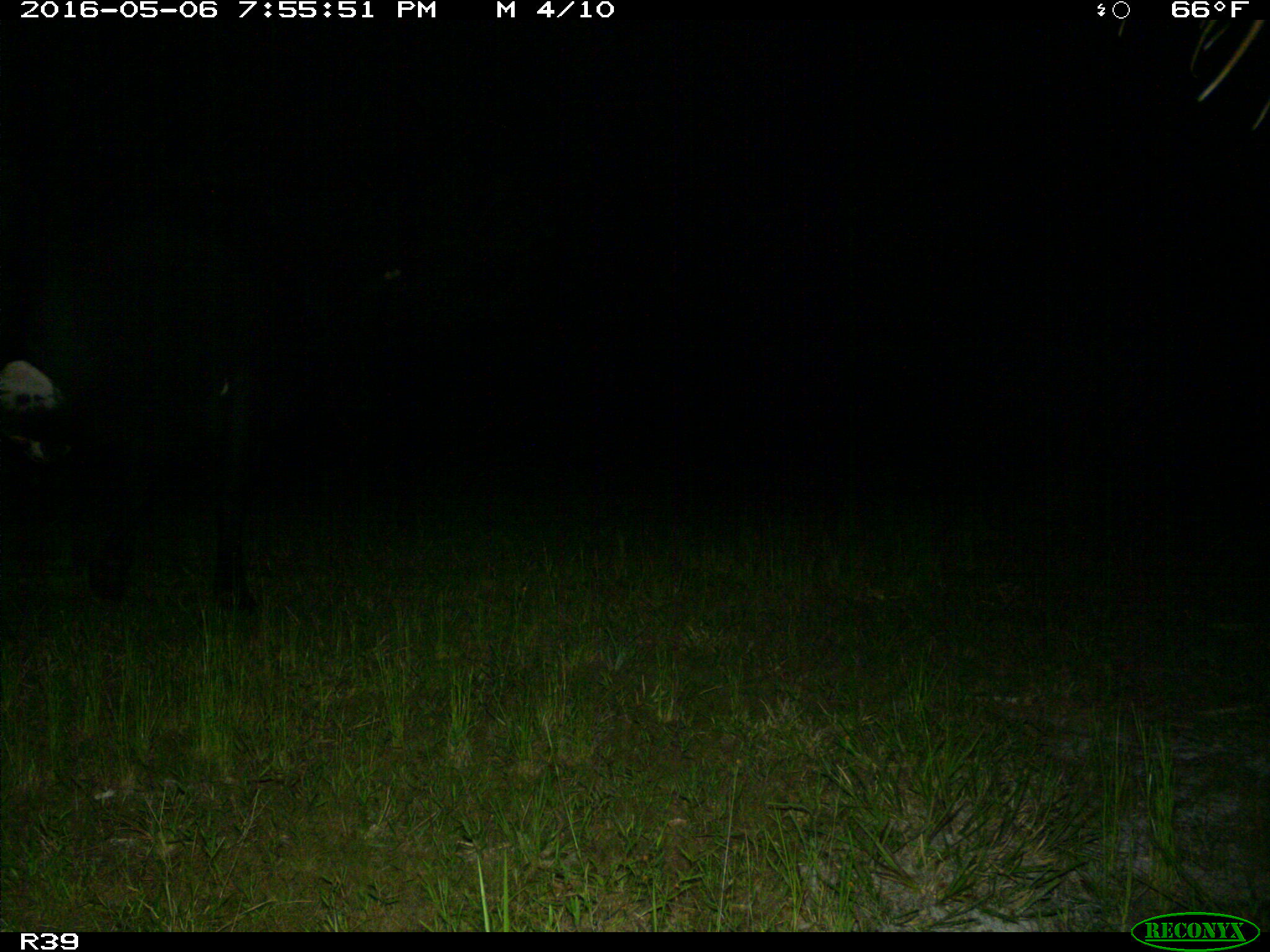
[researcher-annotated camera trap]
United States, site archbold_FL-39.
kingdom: Animalia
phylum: Chordata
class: Mammalia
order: Artiodactyla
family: Bovidae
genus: Bos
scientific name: Bos taurus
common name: domestic cow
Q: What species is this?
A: Bos taurus (domestic cow).